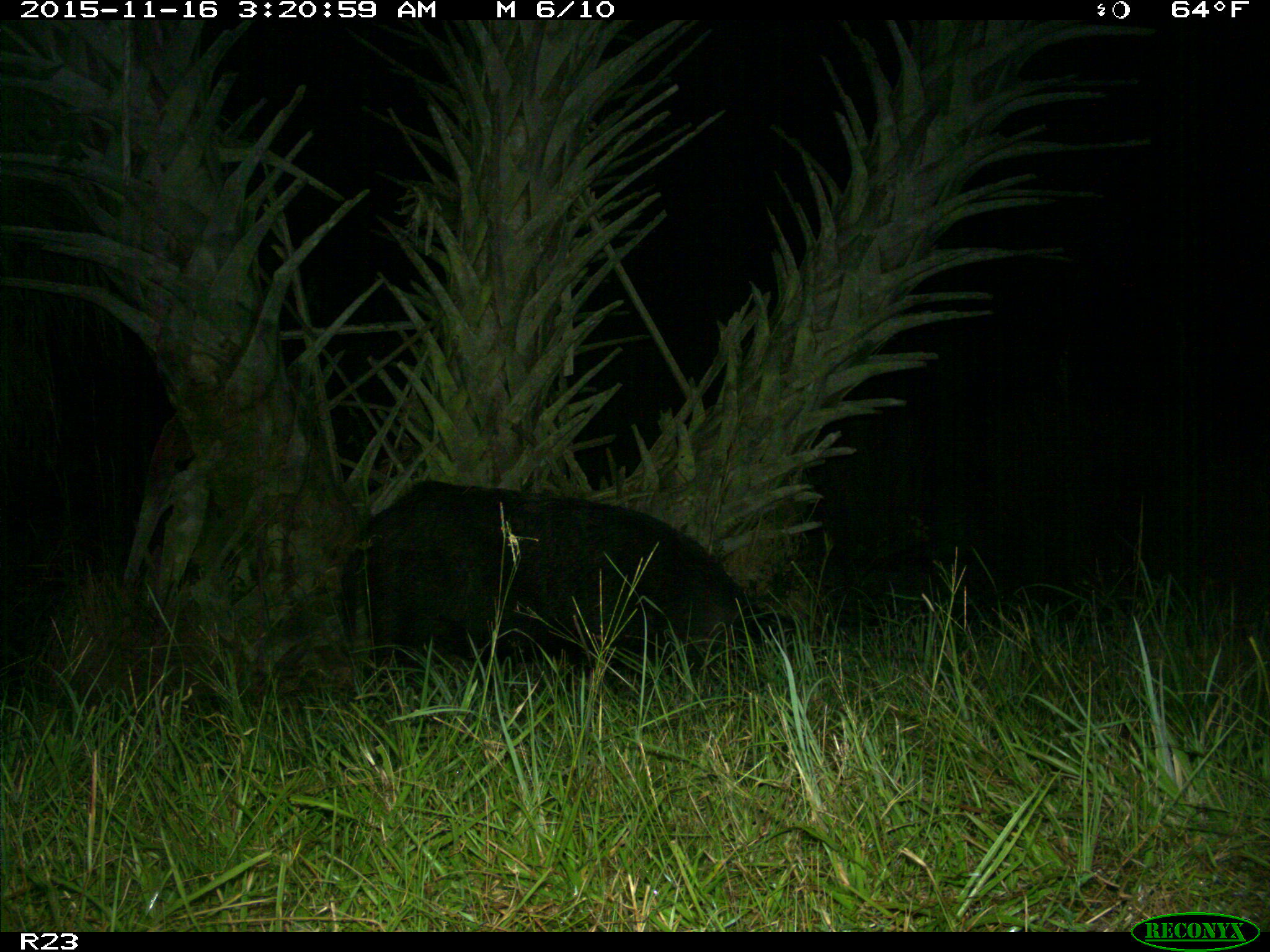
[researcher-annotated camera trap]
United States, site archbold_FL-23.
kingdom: Animalia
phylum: Chordata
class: Mammalia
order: Artiodactyla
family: Suidae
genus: Sus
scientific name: Sus scrofa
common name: wild boar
Sus scrofa (wild boar).